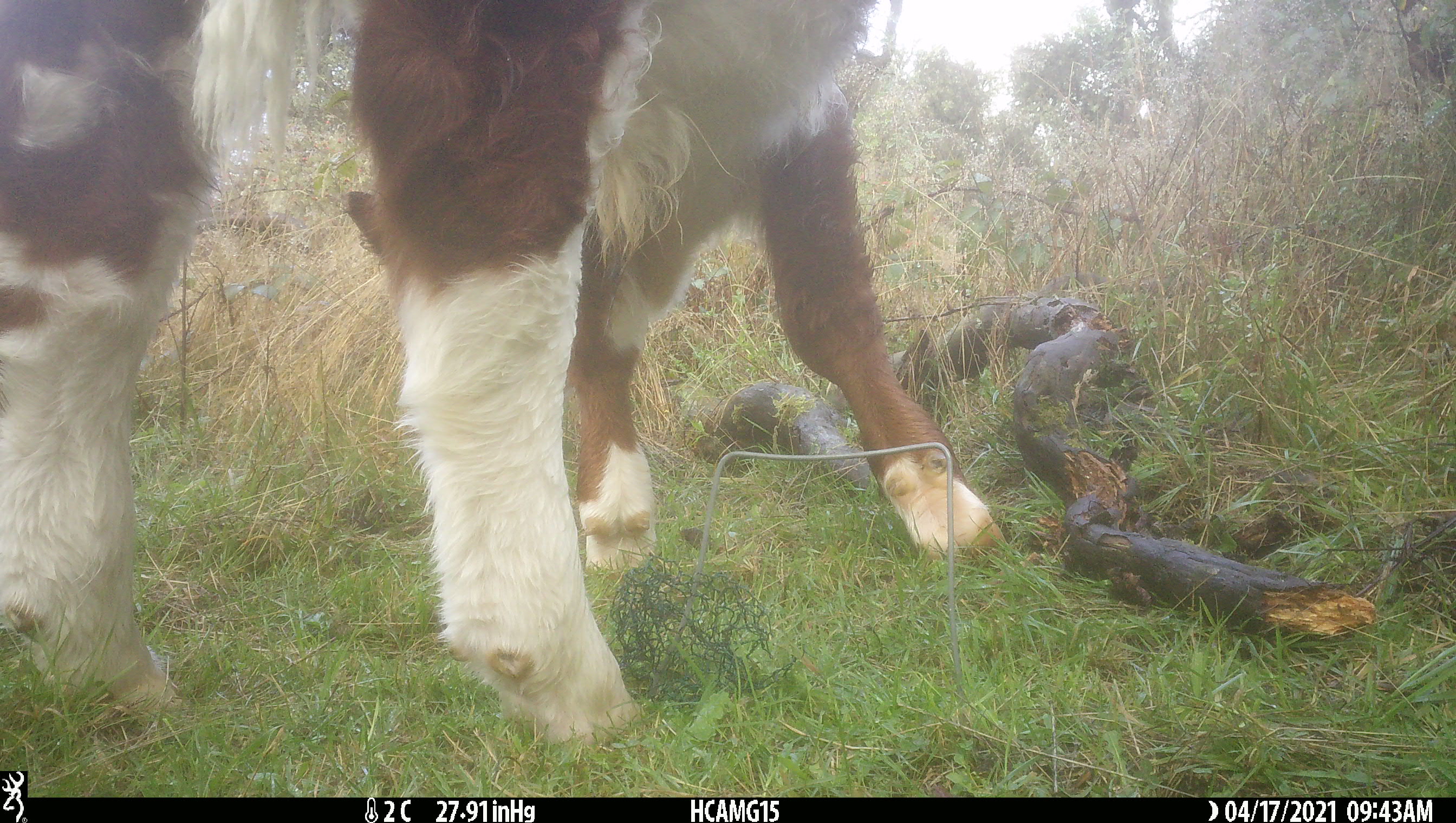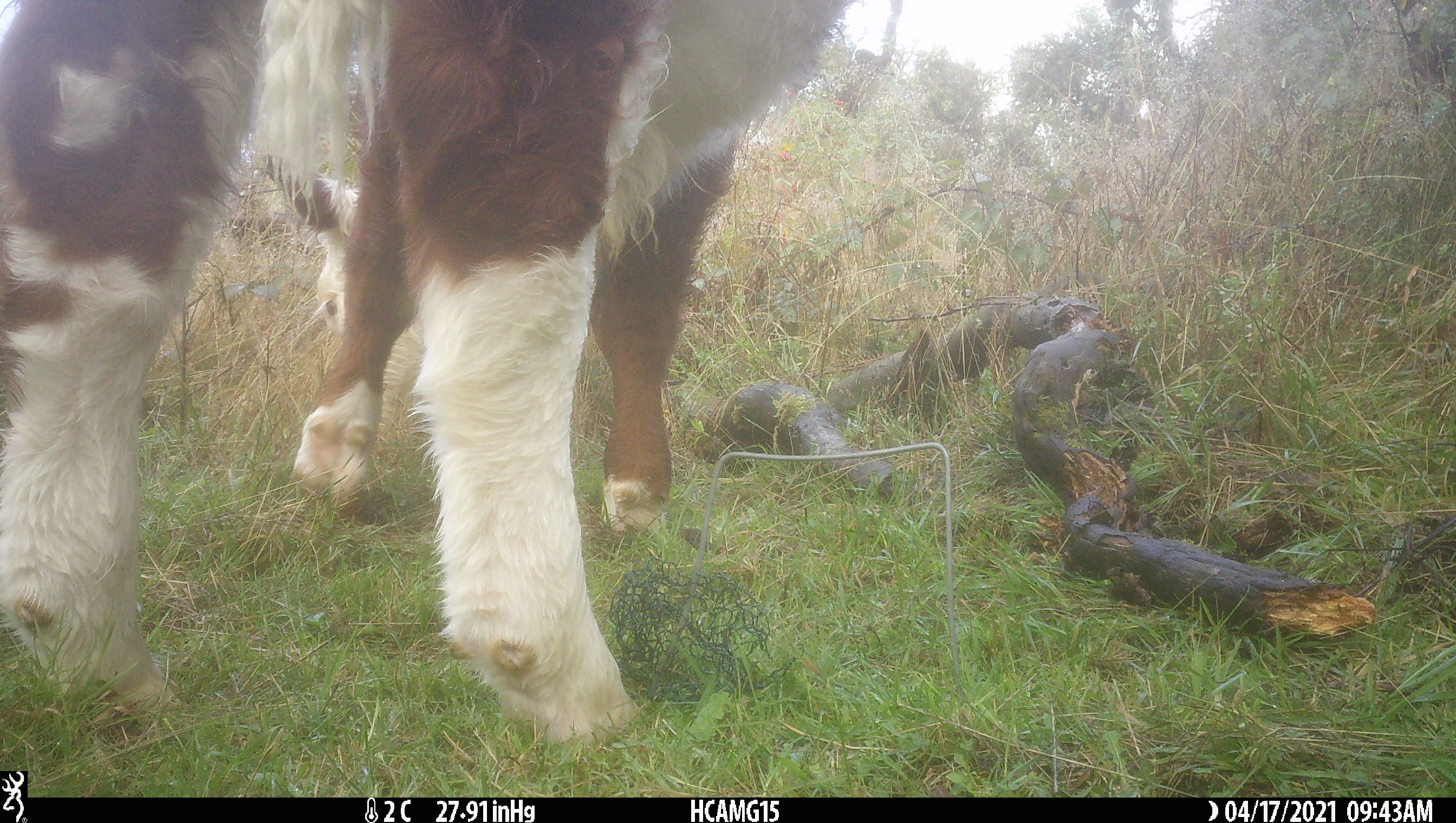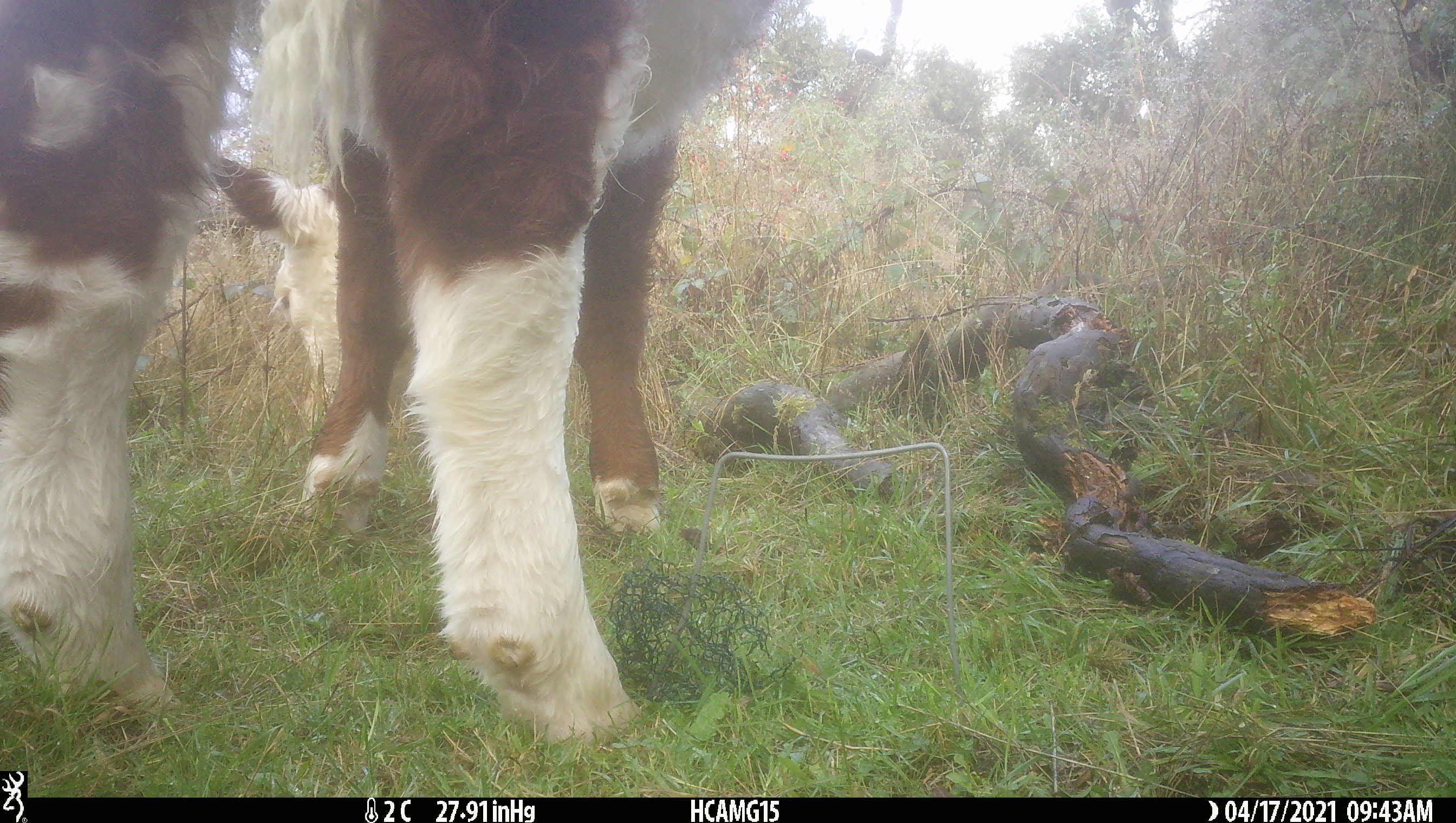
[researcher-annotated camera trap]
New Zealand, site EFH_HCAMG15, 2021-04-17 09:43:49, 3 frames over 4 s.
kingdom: Animalia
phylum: Chordata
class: Mammalia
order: Artiodactyla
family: Bovidae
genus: Bos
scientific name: Bos taurus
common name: domestic cow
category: cow